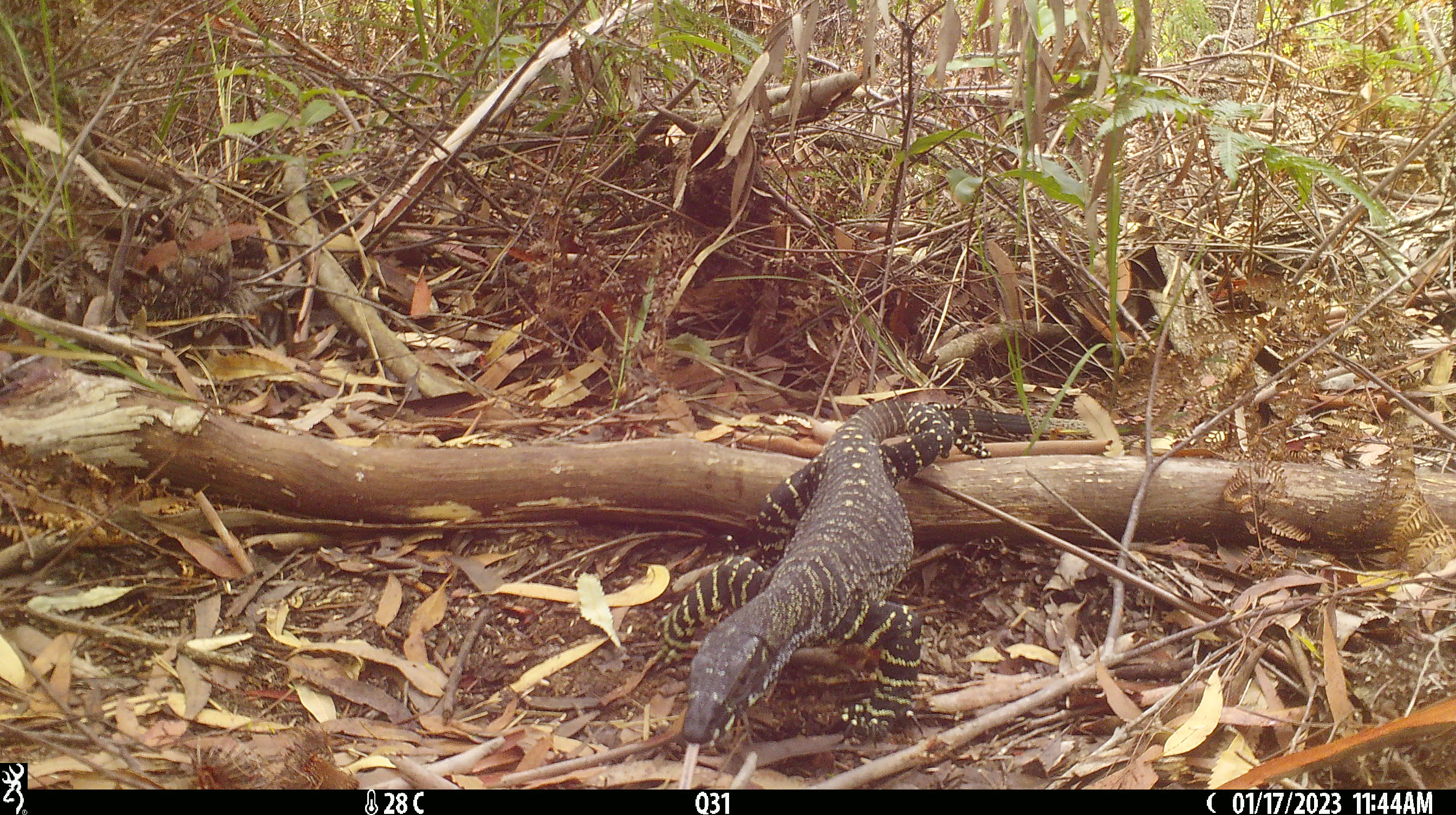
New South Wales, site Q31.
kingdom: Animalia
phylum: Chordata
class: Reptilia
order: Squamata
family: Varanidae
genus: Varanus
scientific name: Varanus varius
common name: lace monitor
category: goanna